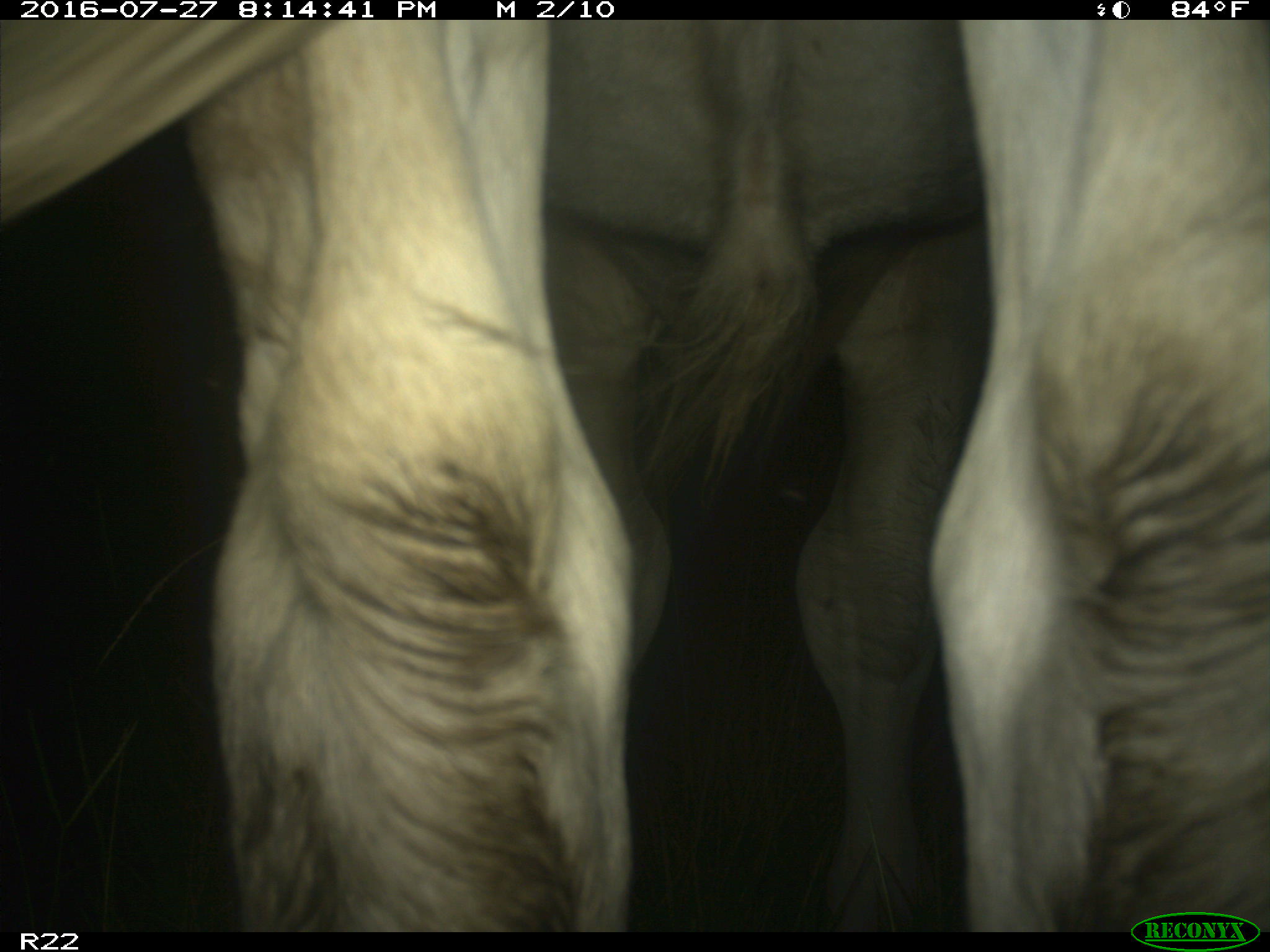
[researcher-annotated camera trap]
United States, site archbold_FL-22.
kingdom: Animalia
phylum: Chordata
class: Mammalia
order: Artiodactyla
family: Bovidae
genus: Bos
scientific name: Bos taurus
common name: domestic cow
Bos taurus (domestic cow).